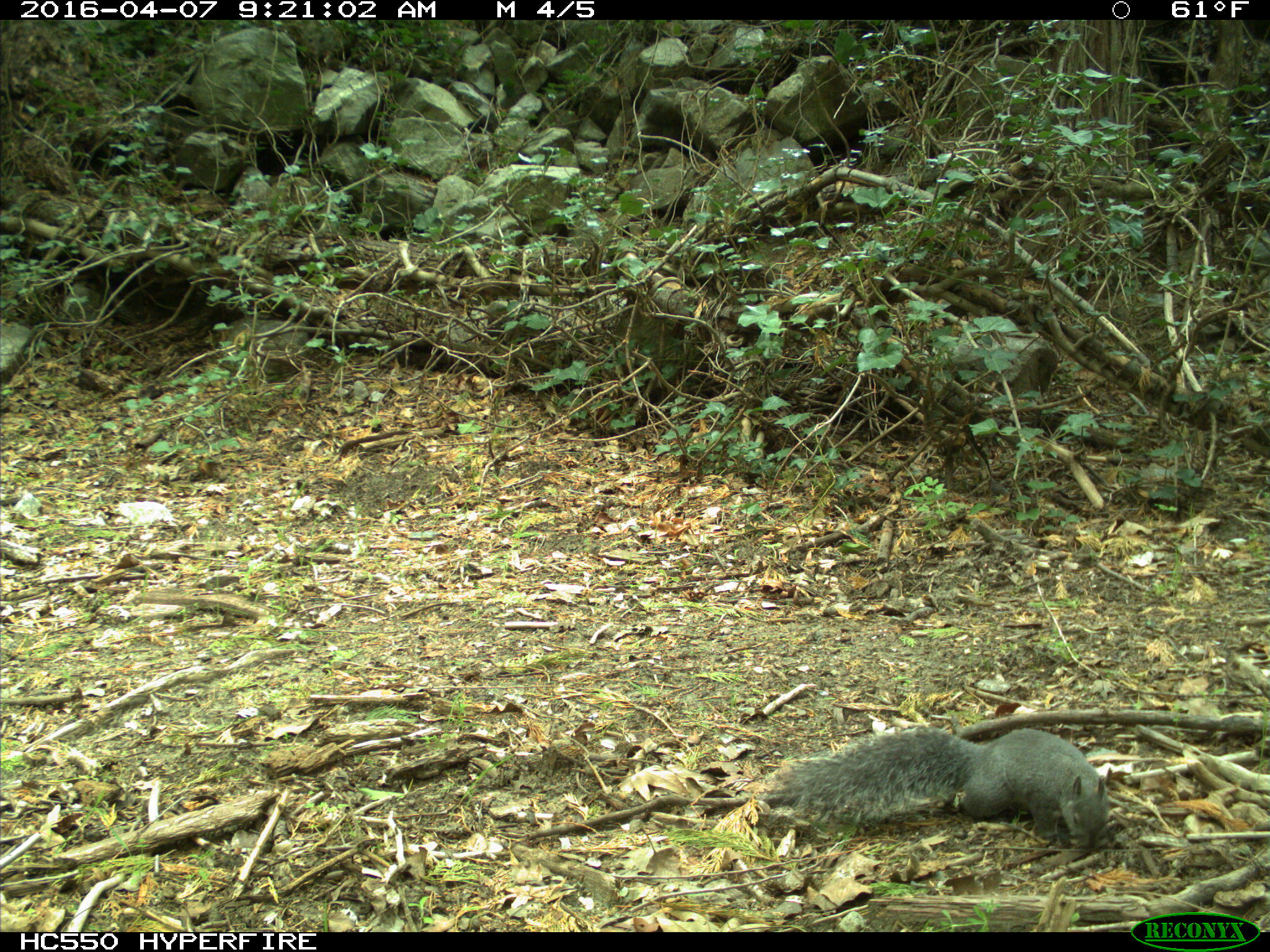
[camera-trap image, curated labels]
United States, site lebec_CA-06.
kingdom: Animalia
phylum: Chordata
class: Mammalia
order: Rodentia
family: Sciuridae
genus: Sciurus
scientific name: Sciurus carolinensis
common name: eastern gray squirrel